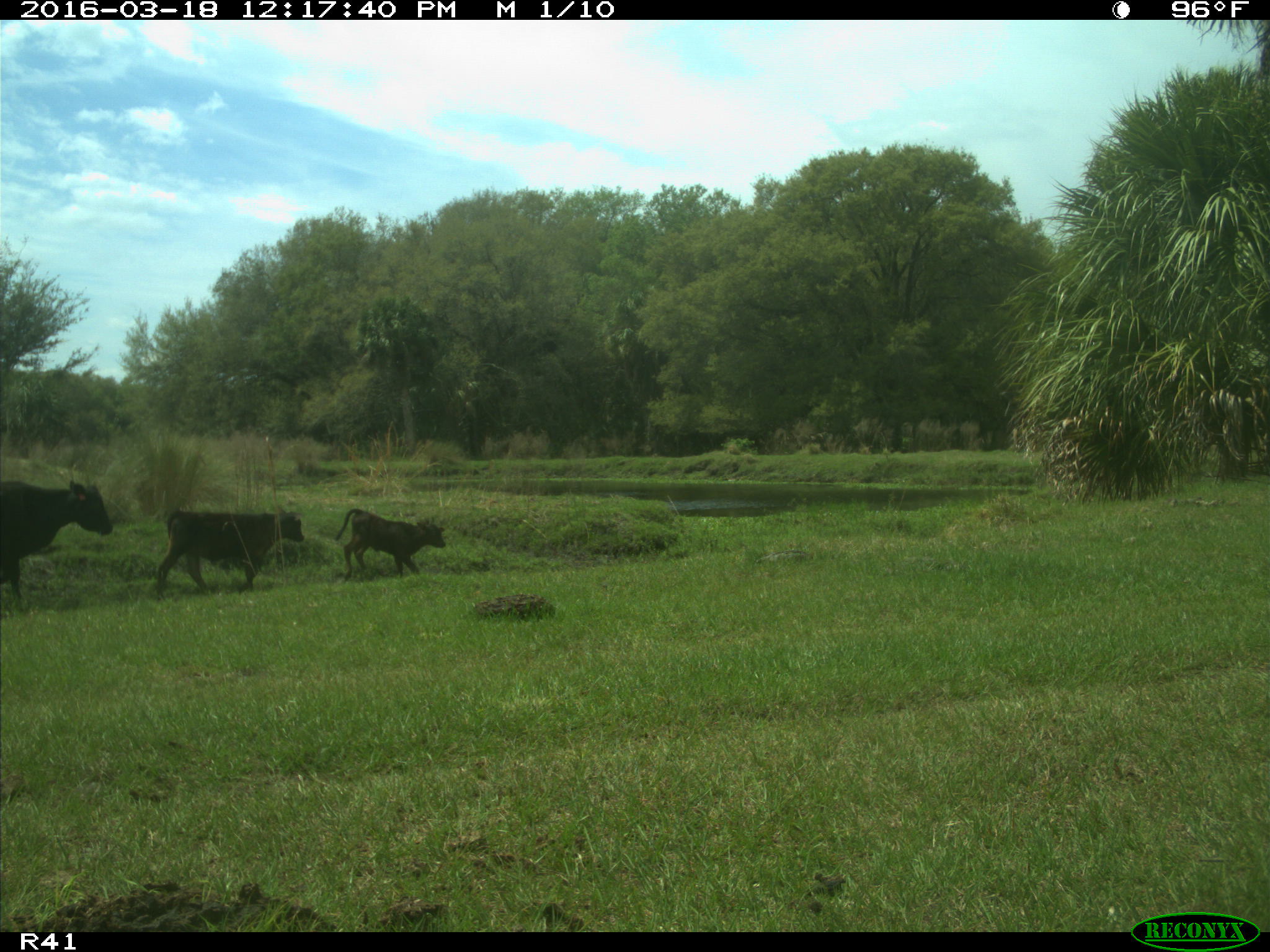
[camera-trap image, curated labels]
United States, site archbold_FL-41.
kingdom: Animalia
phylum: Chordata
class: Mammalia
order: Artiodactyla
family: Bovidae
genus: Bos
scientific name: Bos taurus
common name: domestic cow